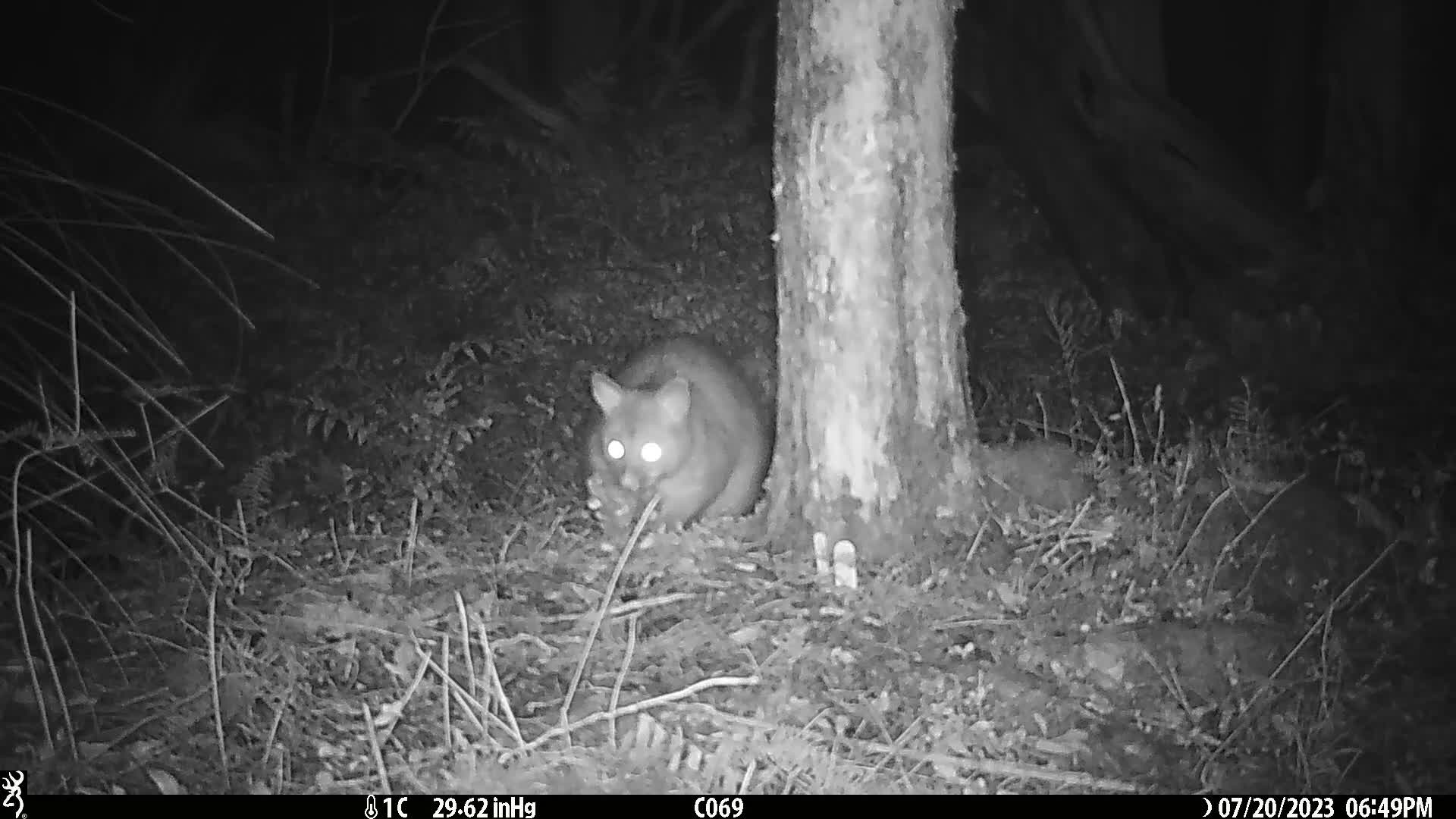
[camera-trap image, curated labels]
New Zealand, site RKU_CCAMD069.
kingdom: Animalia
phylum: Chordata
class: Mammalia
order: Diprotodontia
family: Phalangeridae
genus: Trichosurus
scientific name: Trichosurus vulpecula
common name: common brushtail possum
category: possum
Possum (common brushtail possum) (Trichosurus vulpecula).